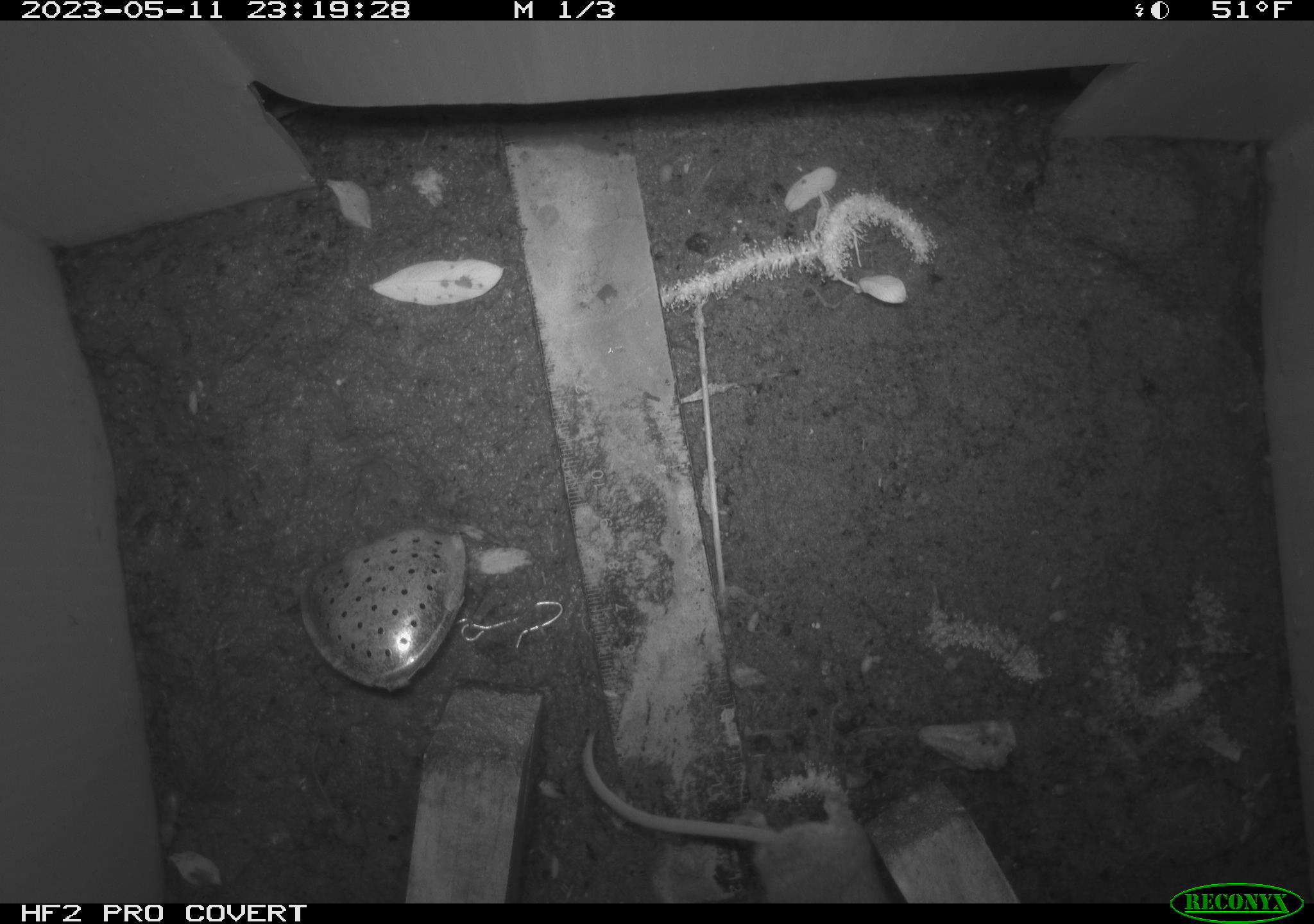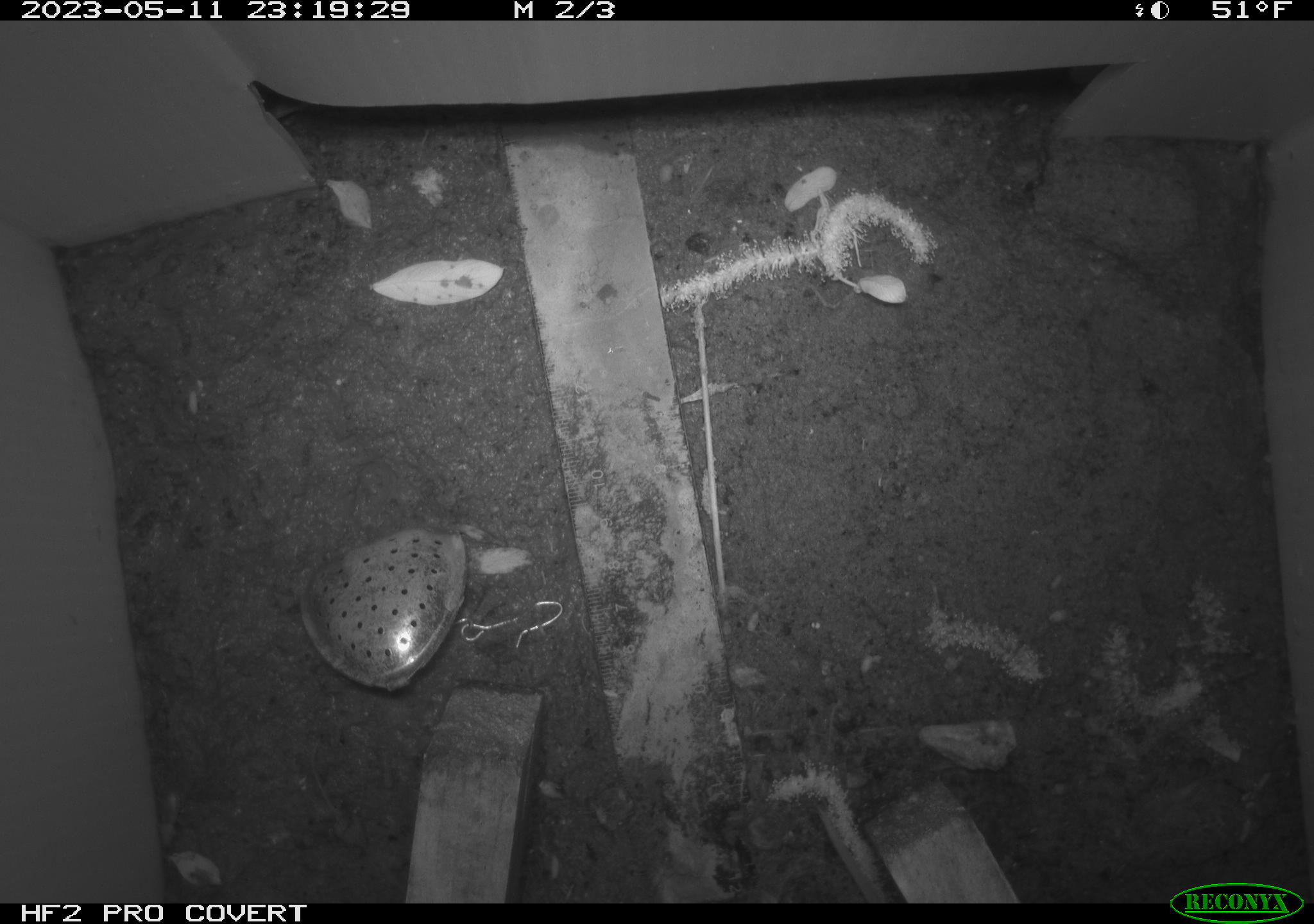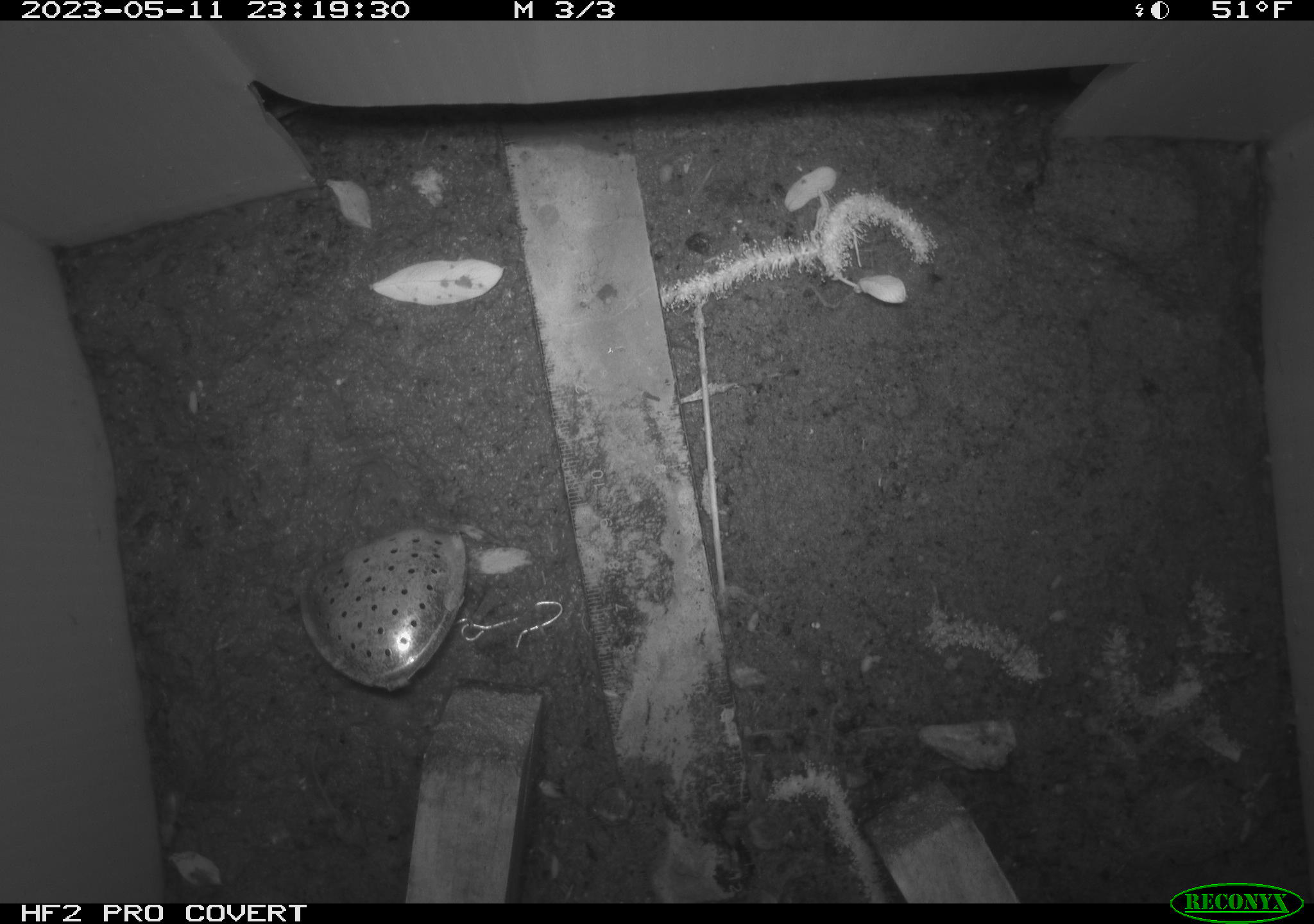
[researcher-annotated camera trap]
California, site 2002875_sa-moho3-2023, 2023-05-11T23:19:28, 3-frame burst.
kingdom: Animalia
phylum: Chordata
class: Mammalia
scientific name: Mammalia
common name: small mammal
Small mammal (Mammalia).